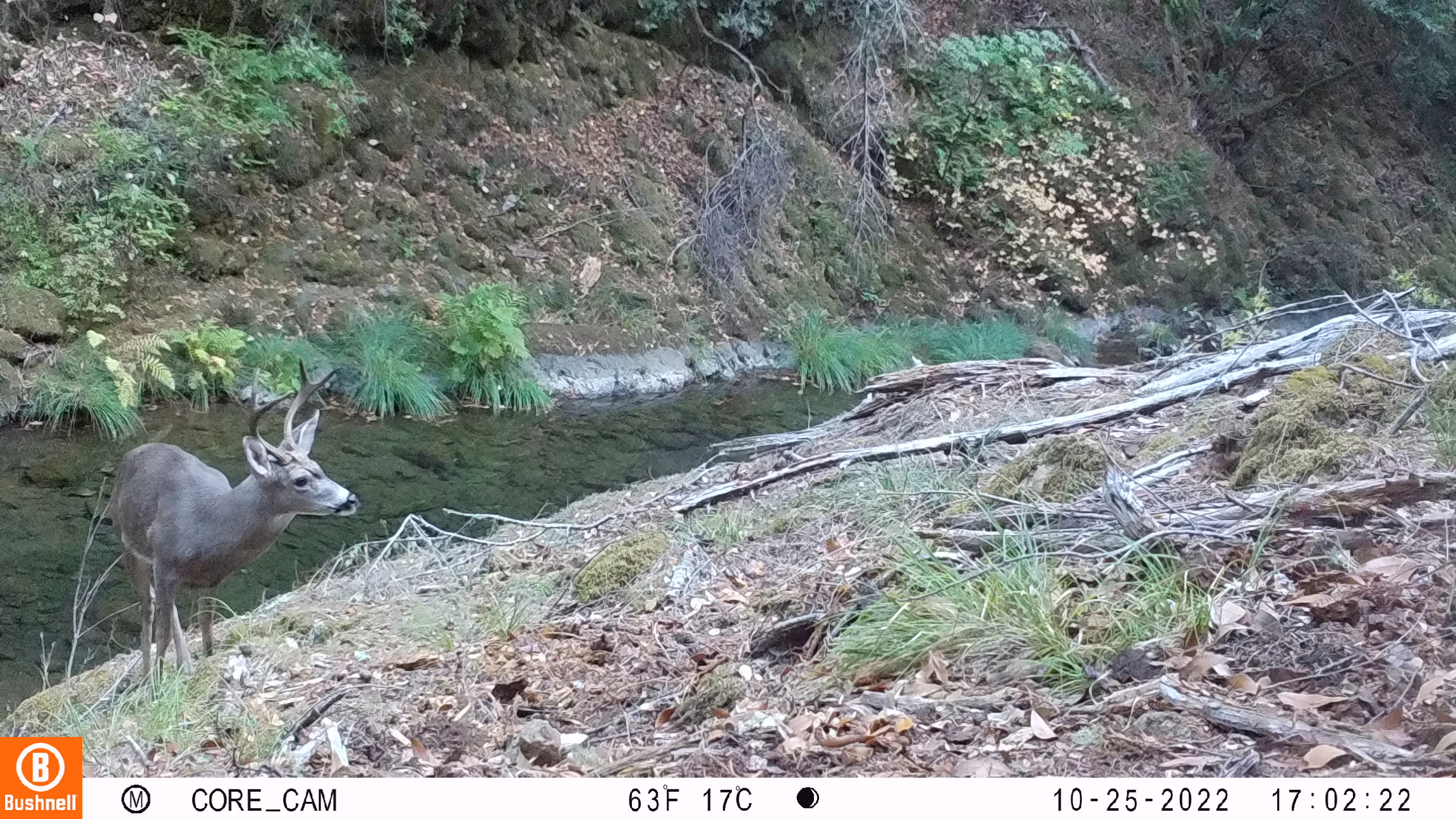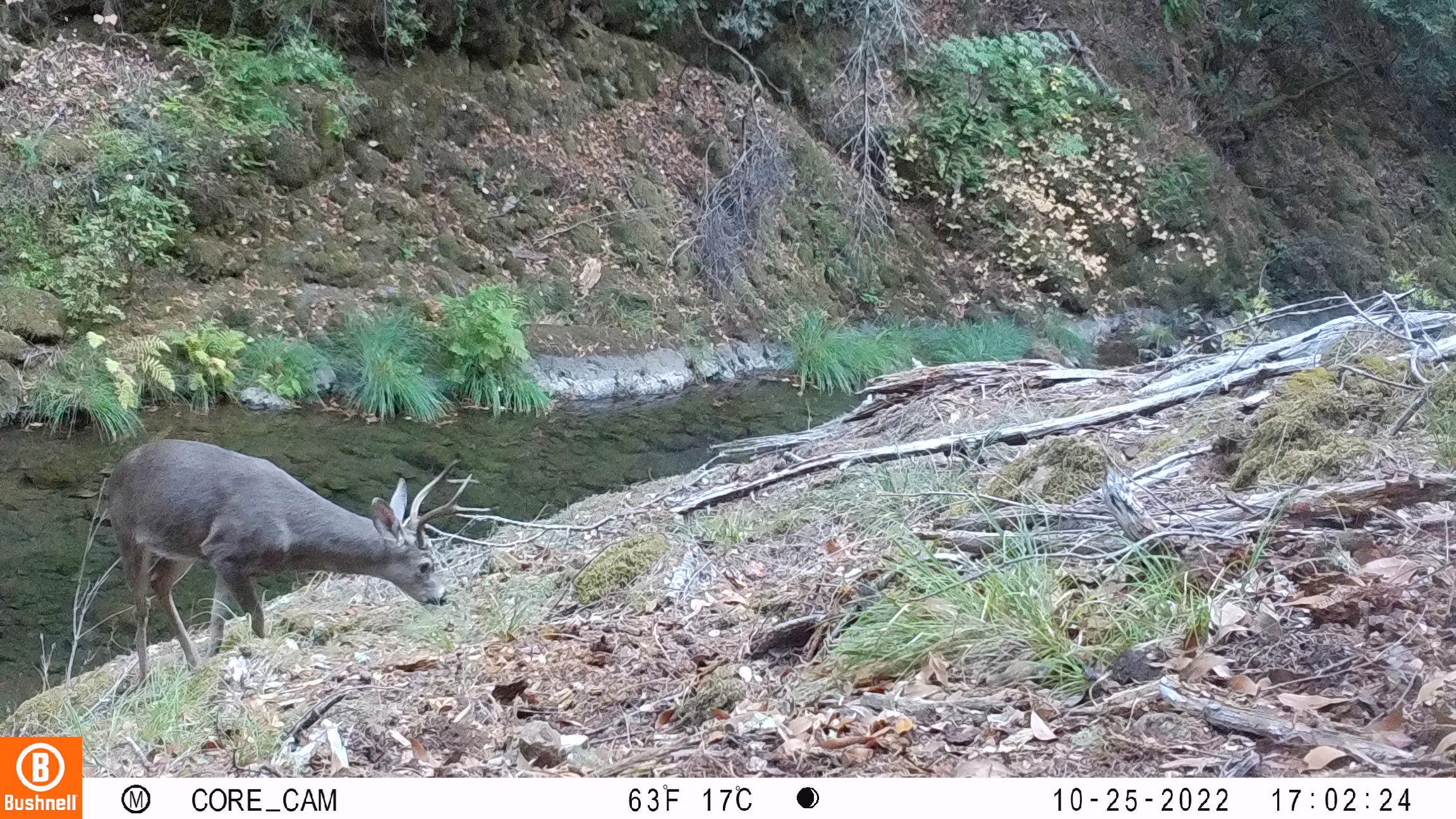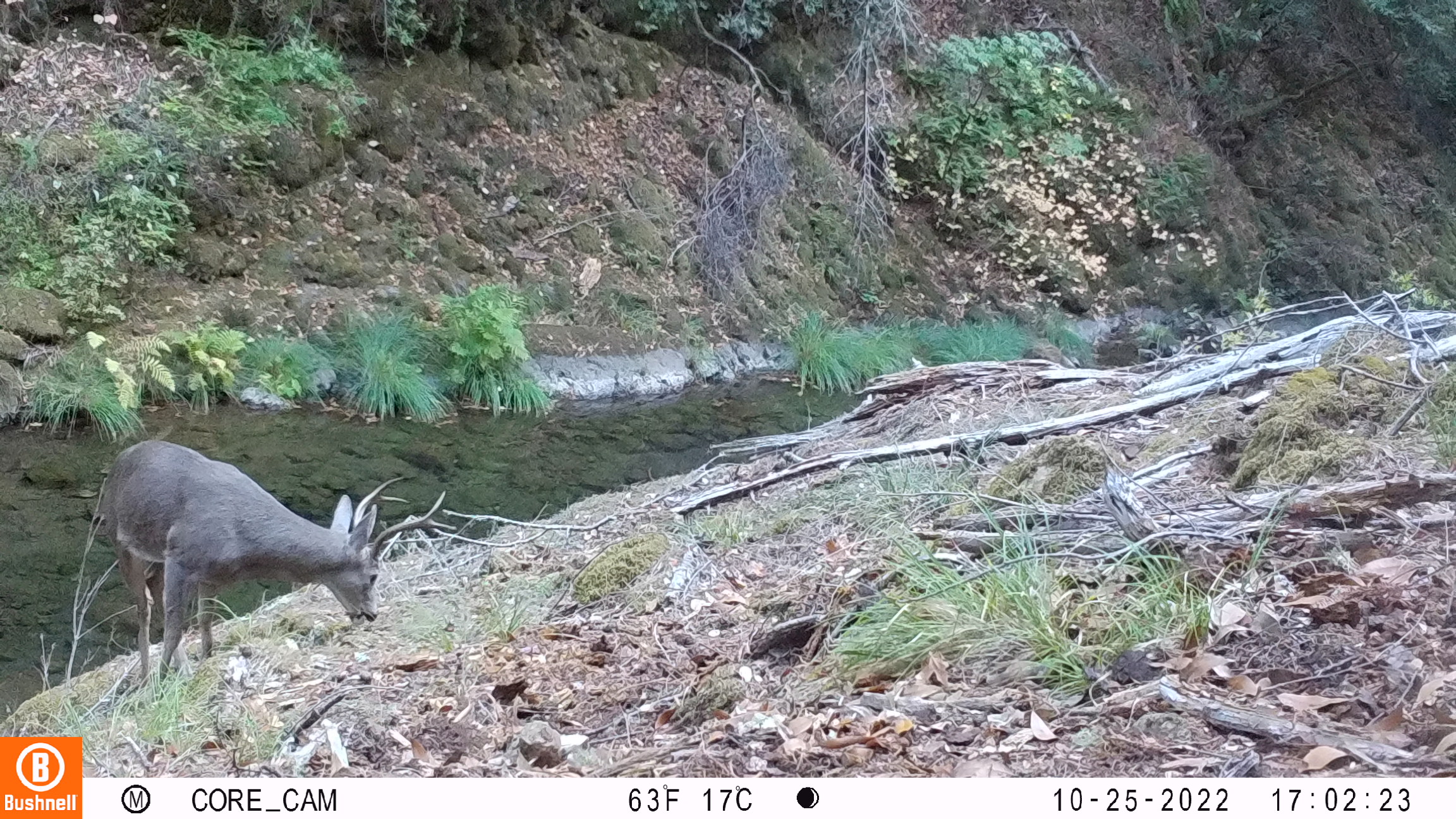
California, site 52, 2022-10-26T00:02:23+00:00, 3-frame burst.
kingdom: Animalia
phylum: Chordata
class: Mammalia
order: Artiodactyla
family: Cervidae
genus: Odocoileus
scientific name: Odocoileus hemionus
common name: mule deer